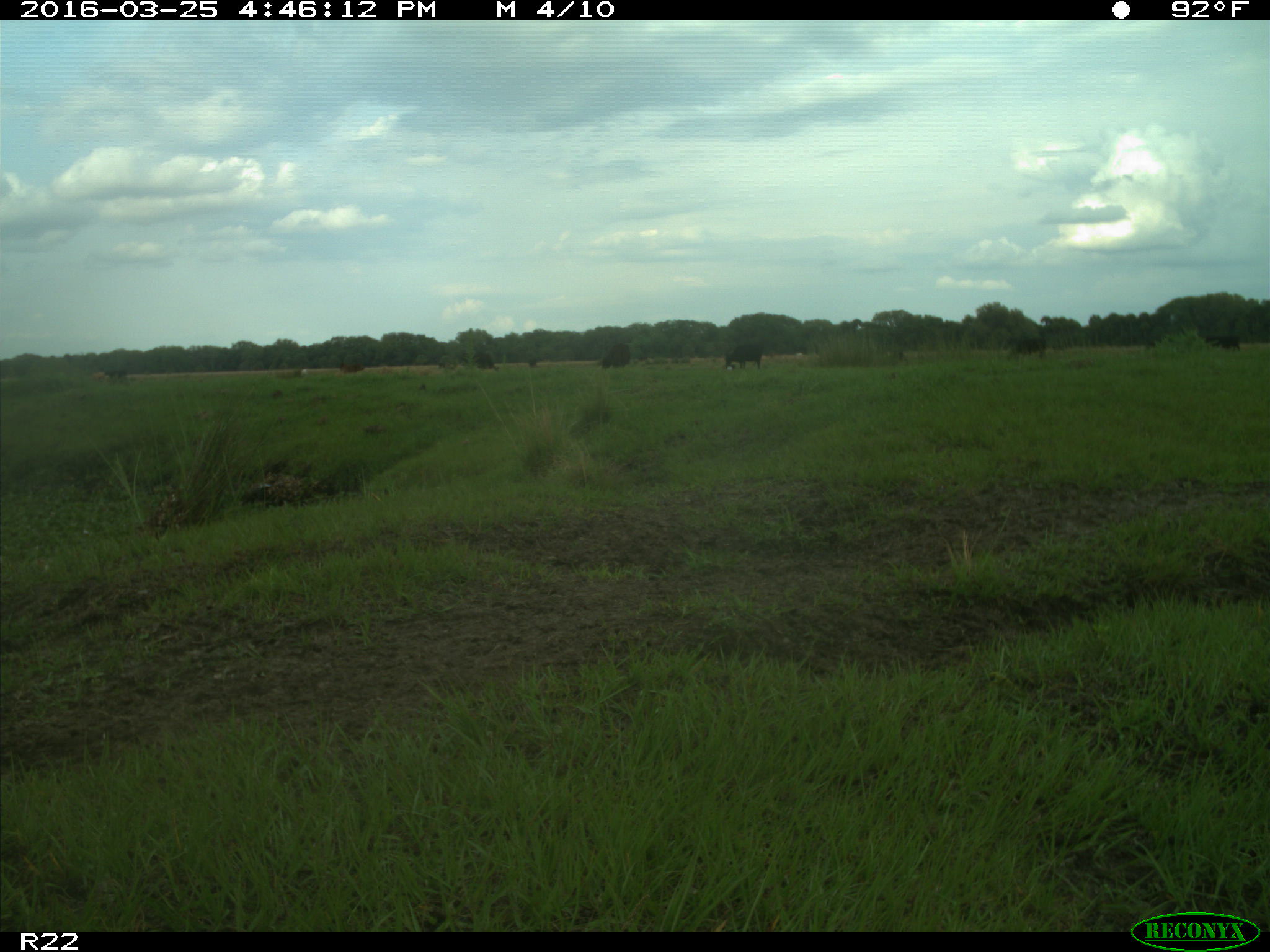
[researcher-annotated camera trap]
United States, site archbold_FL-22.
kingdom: Animalia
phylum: Chordata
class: Mammalia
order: Artiodactyla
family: Bovidae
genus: Bos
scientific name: Bos taurus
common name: domestic cow